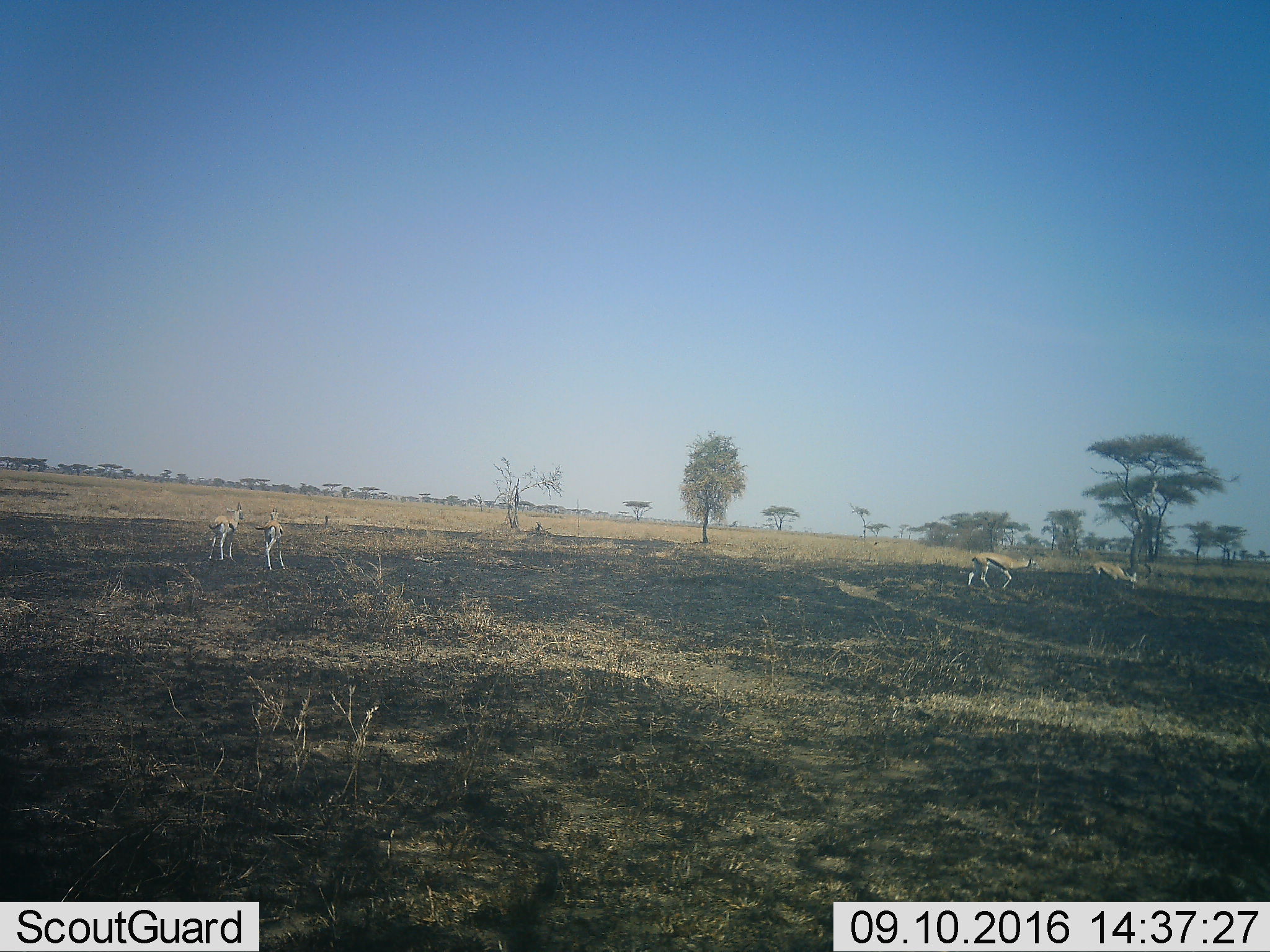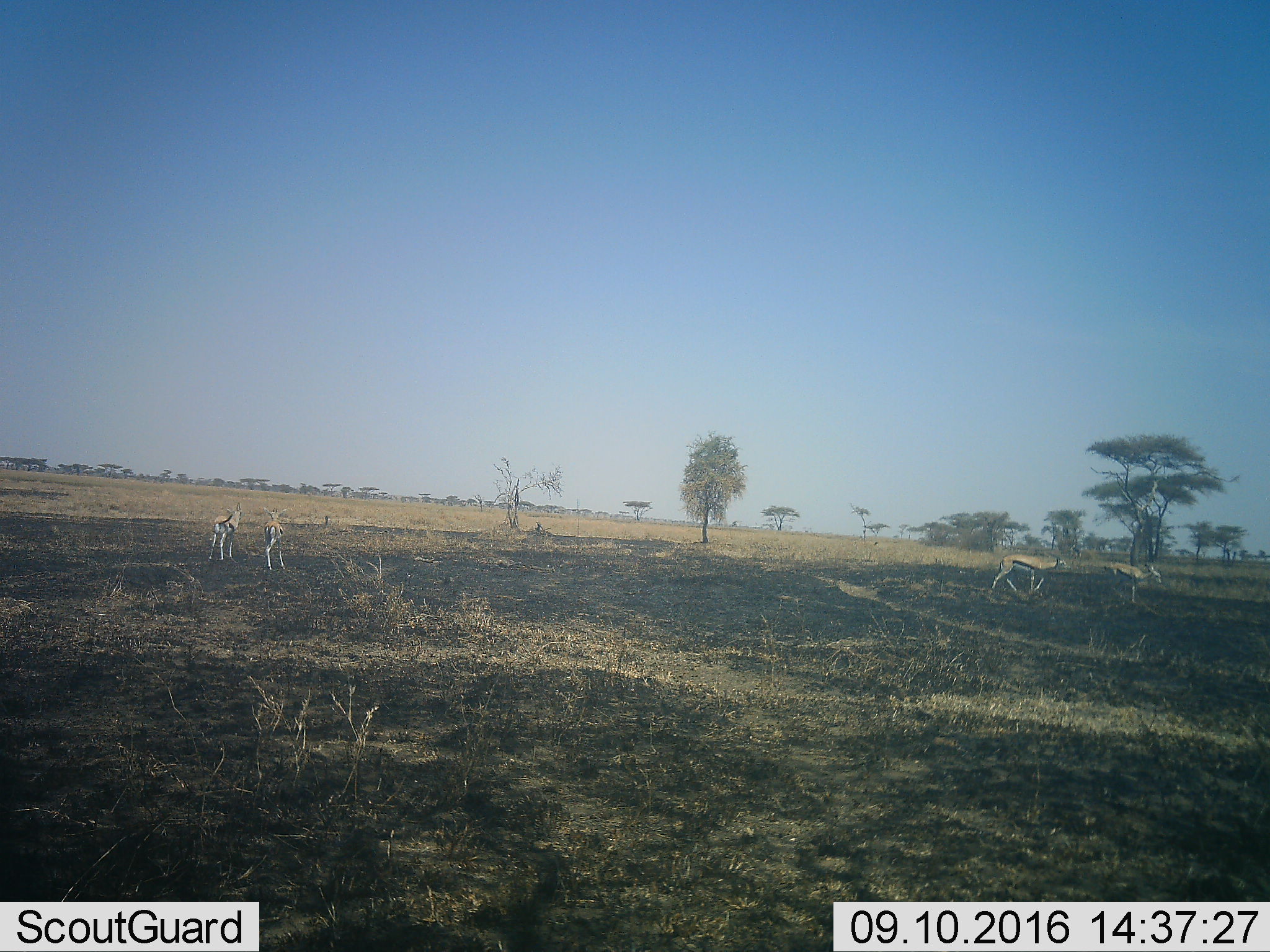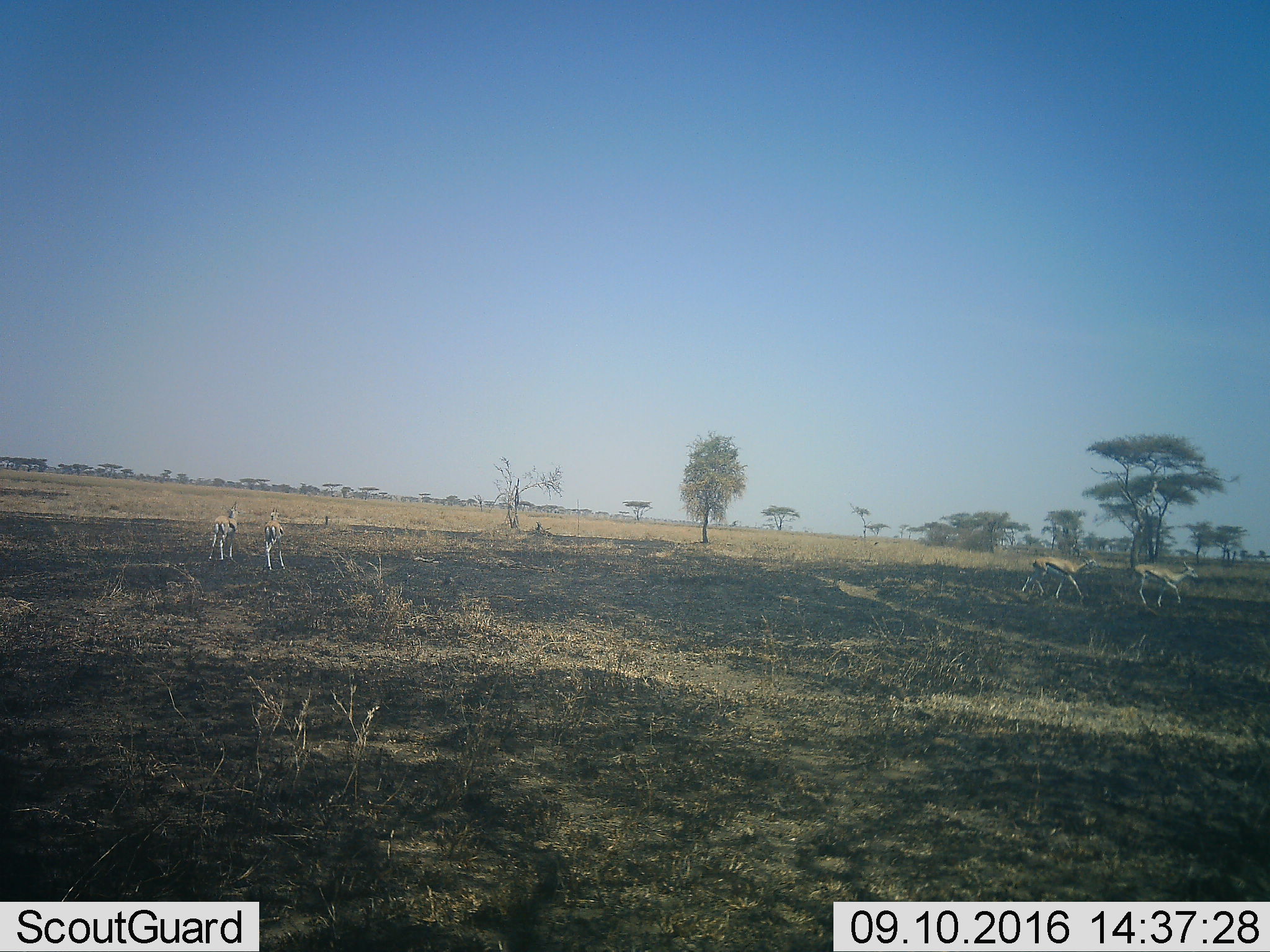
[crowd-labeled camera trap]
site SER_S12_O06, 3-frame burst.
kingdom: Animalia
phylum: Chordata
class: Mammalia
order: Artiodactyla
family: Bovidae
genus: Eudorcas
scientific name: Eudorcas thomsonii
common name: thomson's gazelle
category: gazellethomsons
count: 4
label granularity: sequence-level